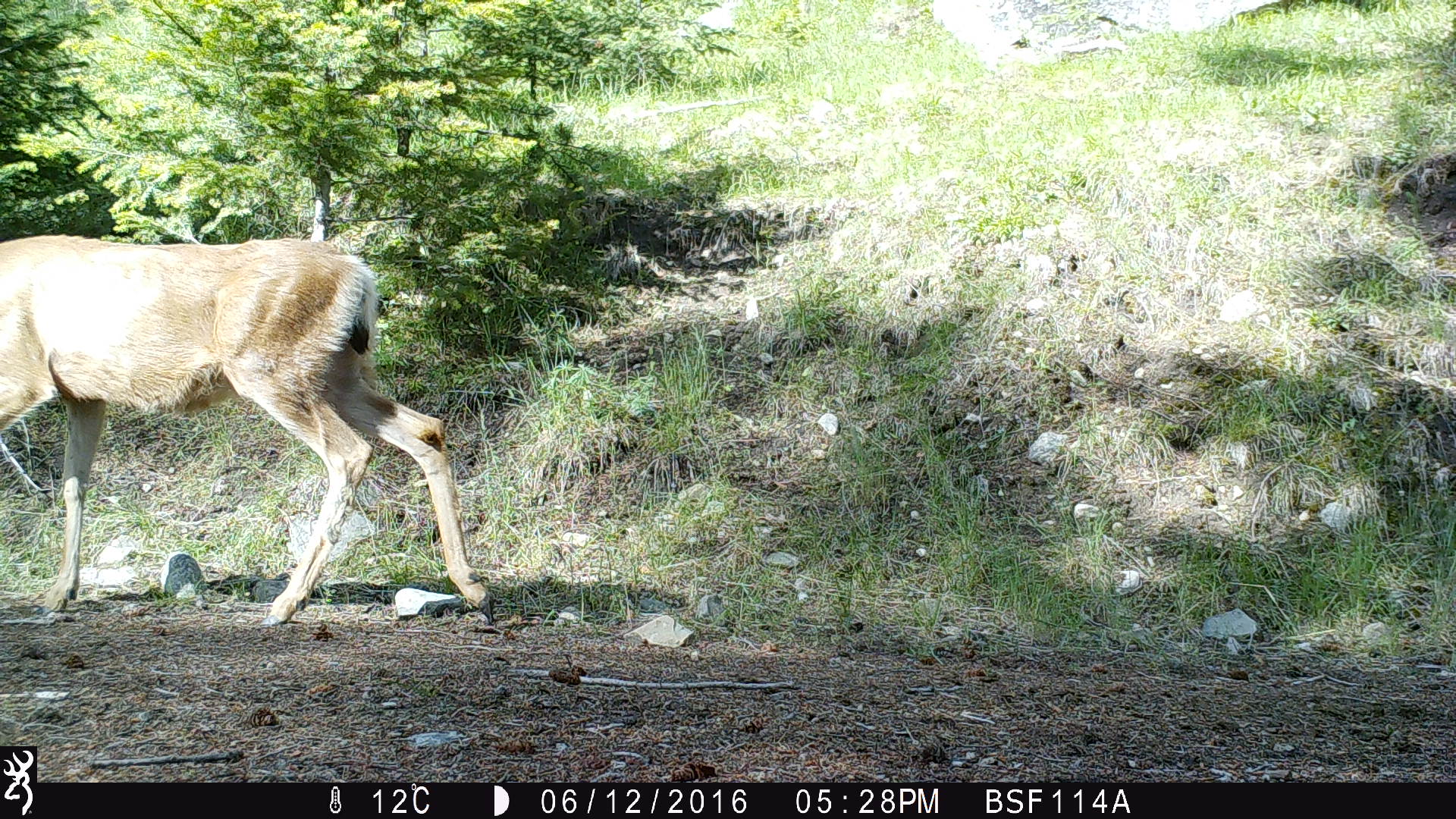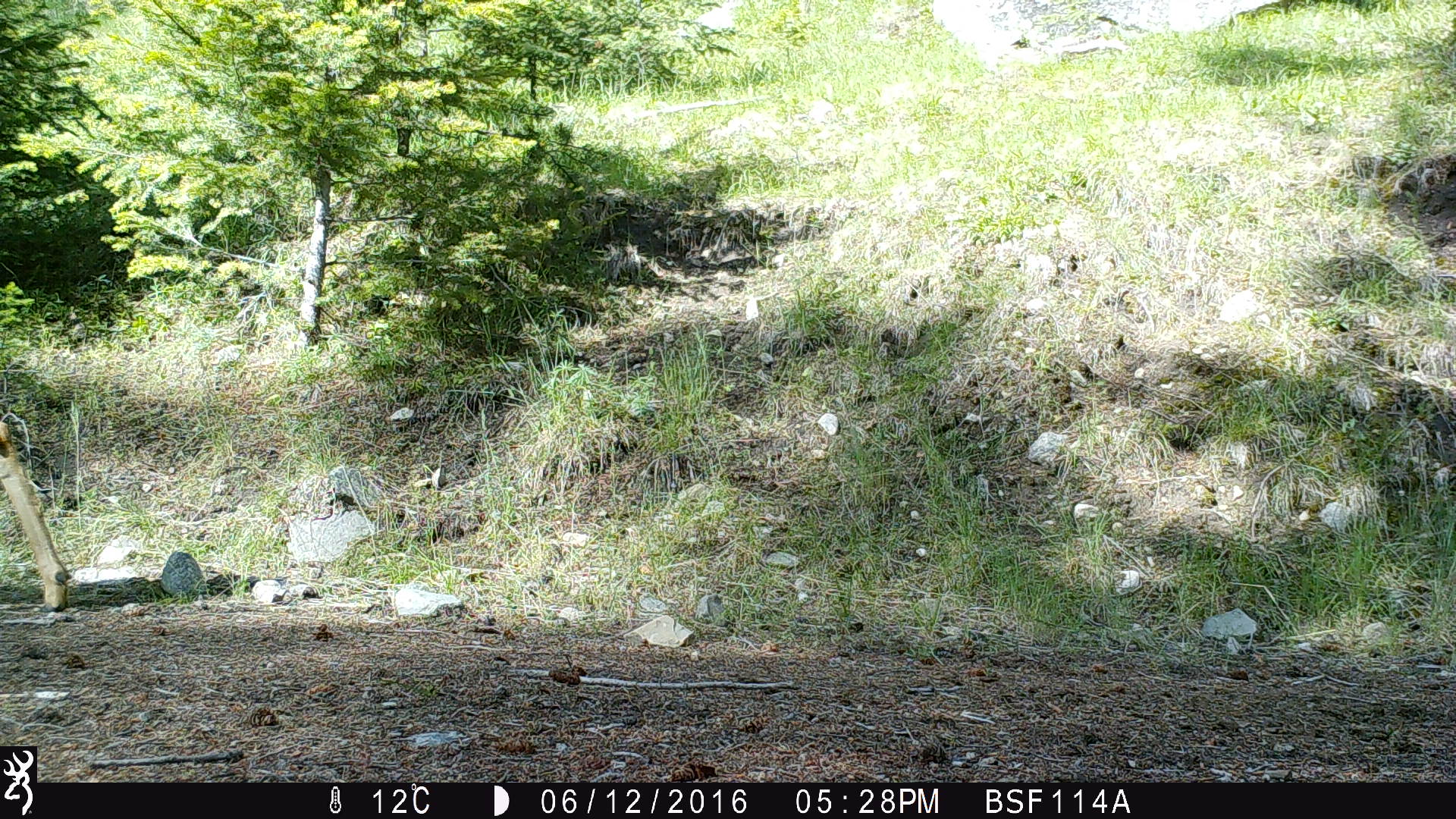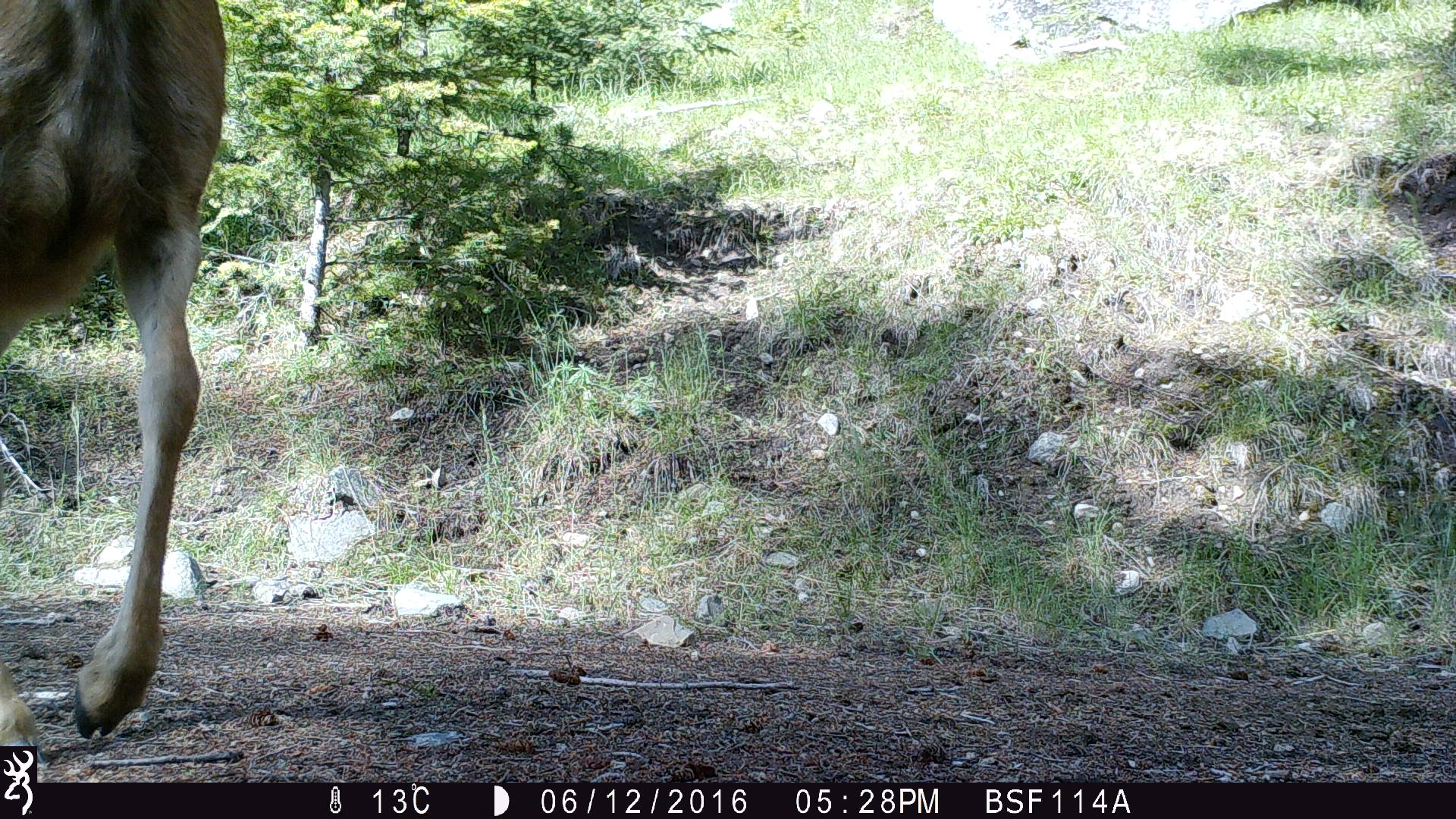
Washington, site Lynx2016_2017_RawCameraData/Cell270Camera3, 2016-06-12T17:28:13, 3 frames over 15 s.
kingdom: Animalia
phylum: Chordata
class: Mammalia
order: Artiodactyla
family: Cervidae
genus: Odocoileus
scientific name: Odocoileus hemionus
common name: mule deer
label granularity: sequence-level